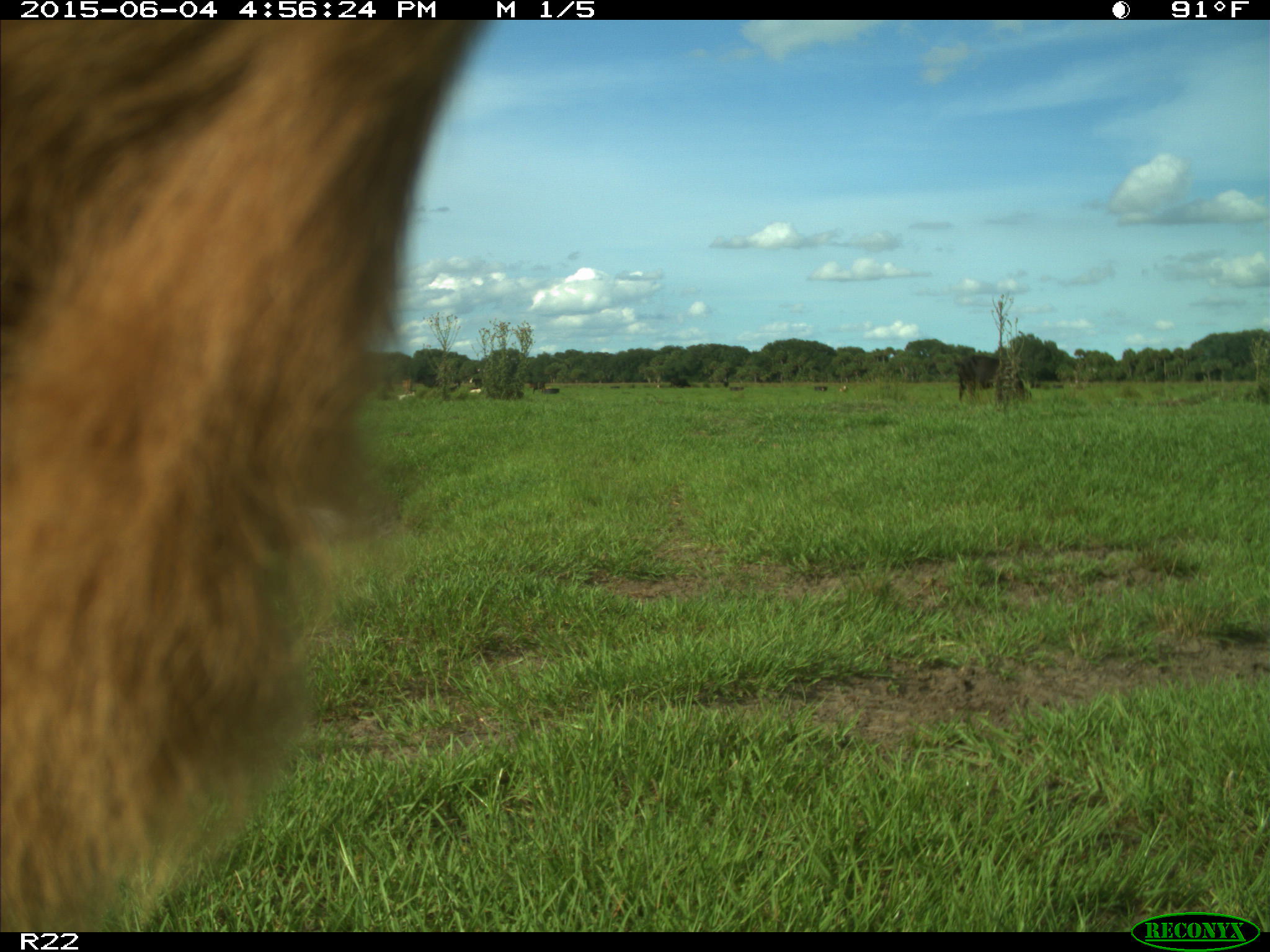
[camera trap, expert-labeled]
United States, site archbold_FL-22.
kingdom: Animalia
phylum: Chordata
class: Mammalia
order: Artiodactyla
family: Bovidae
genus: Bos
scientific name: Bos taurus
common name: domestic cow